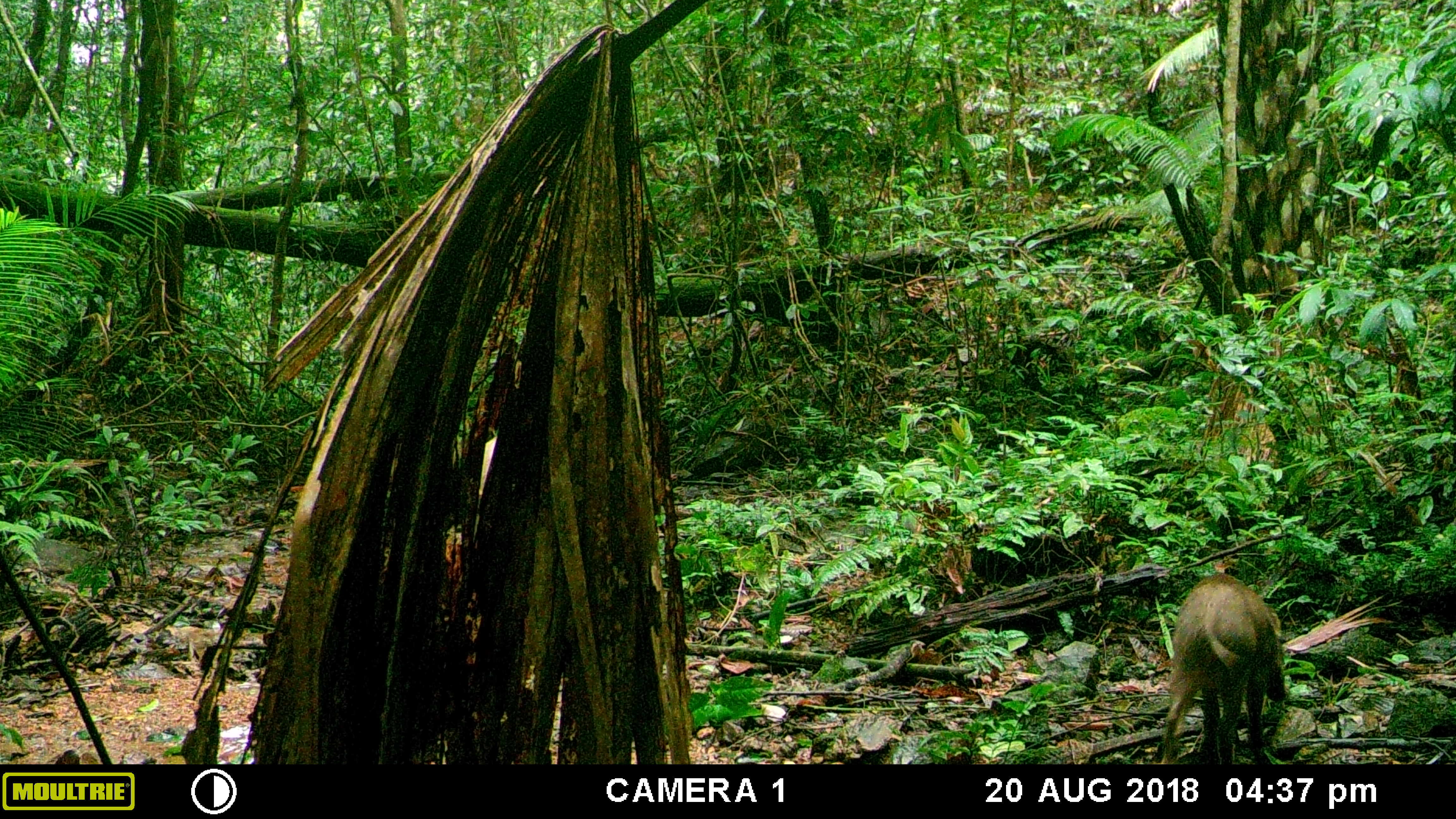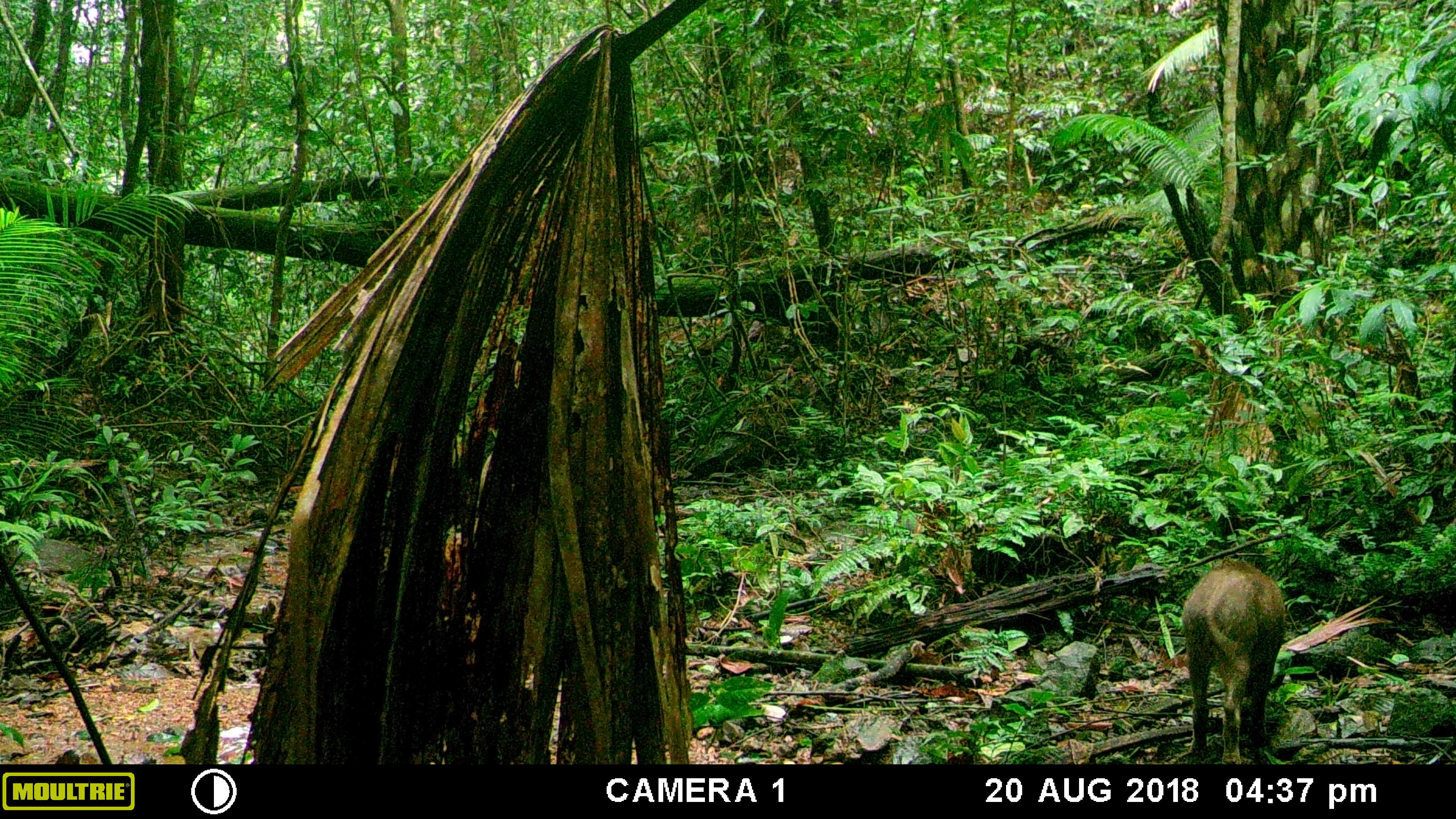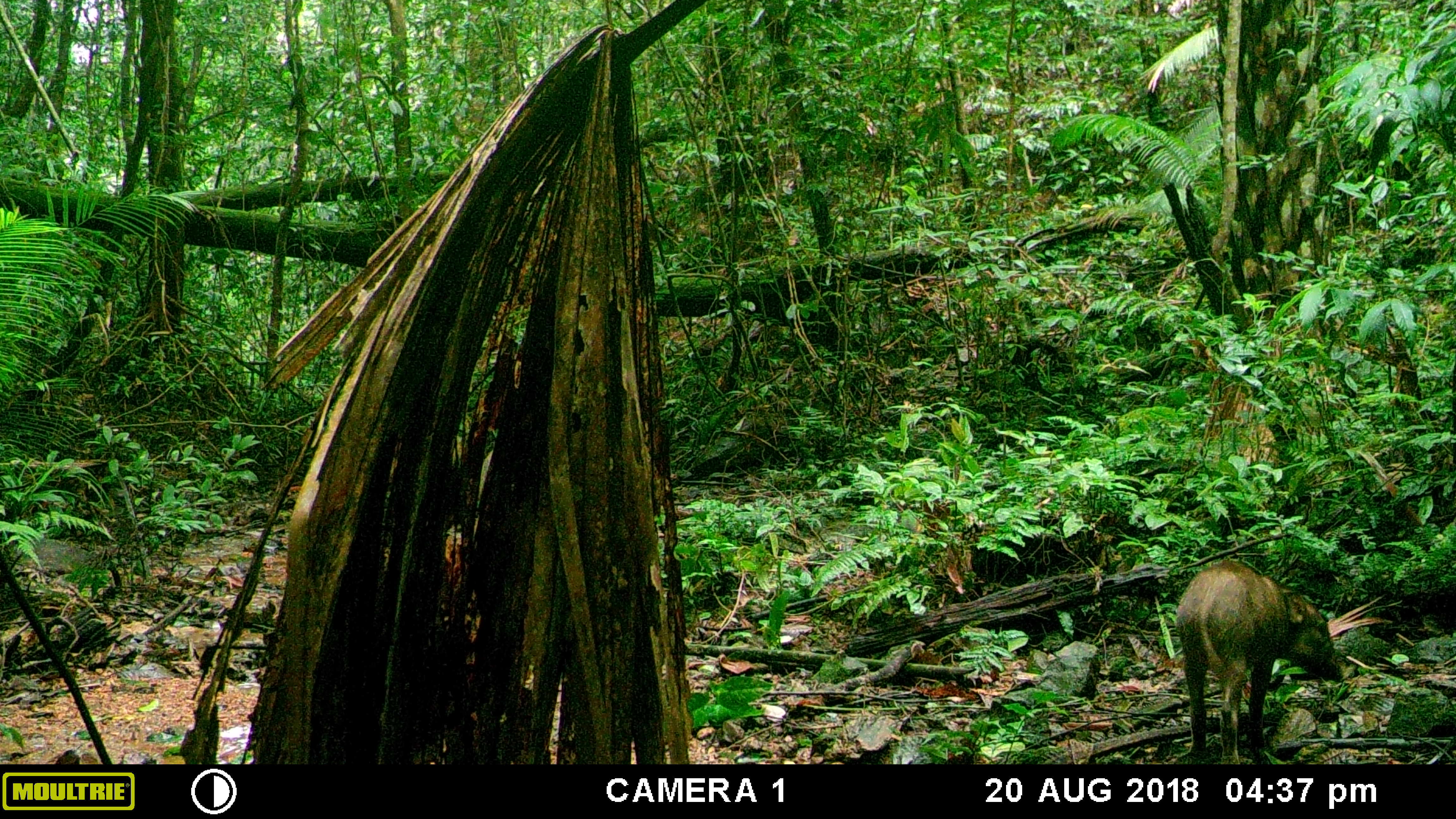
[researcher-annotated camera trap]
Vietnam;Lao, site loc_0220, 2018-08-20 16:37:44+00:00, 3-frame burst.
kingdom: Animalia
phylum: Chordata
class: Mammalia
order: Artiodactyla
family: Suidae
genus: Sus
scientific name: Sus scrofa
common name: eurasian wild pig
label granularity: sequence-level